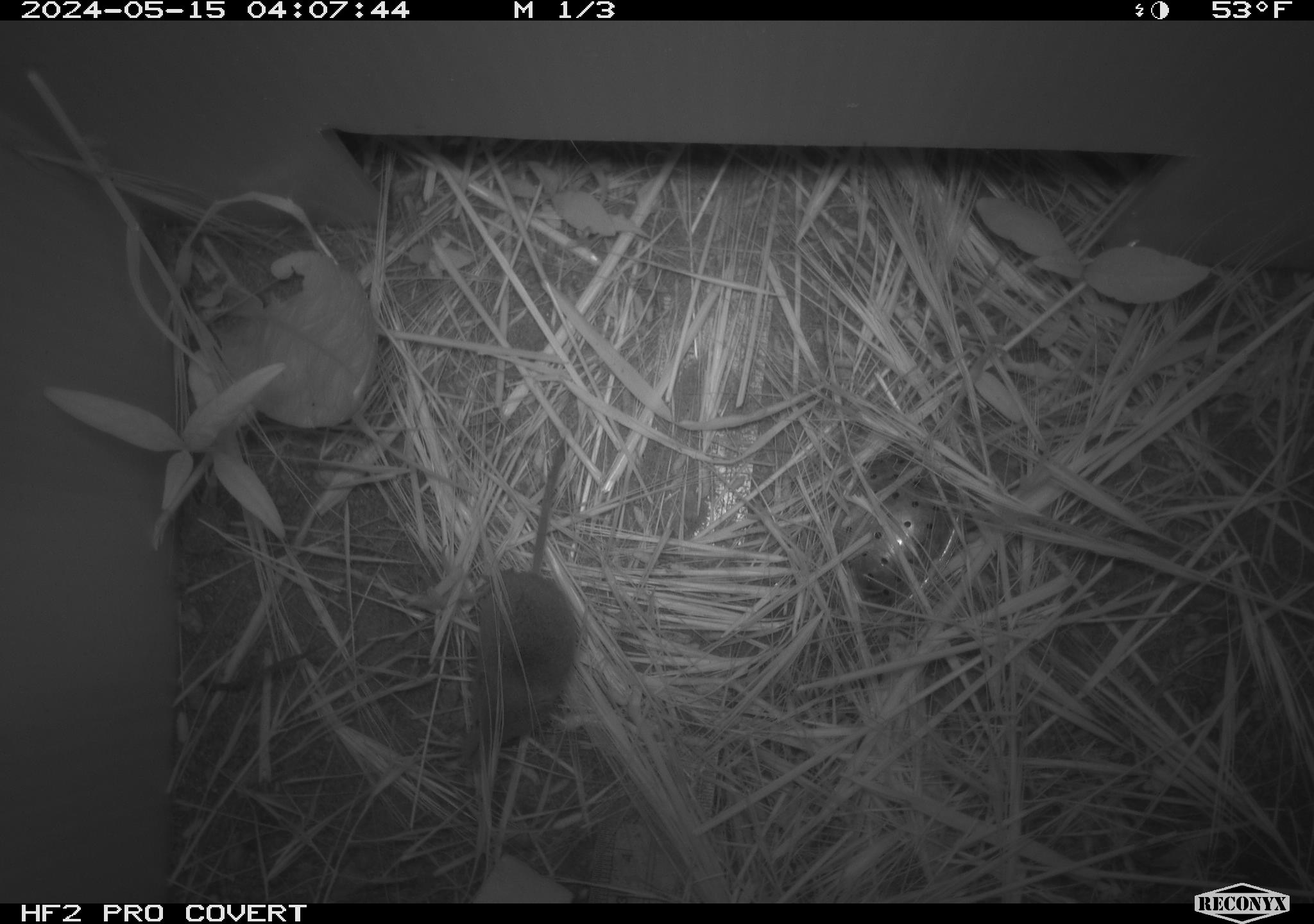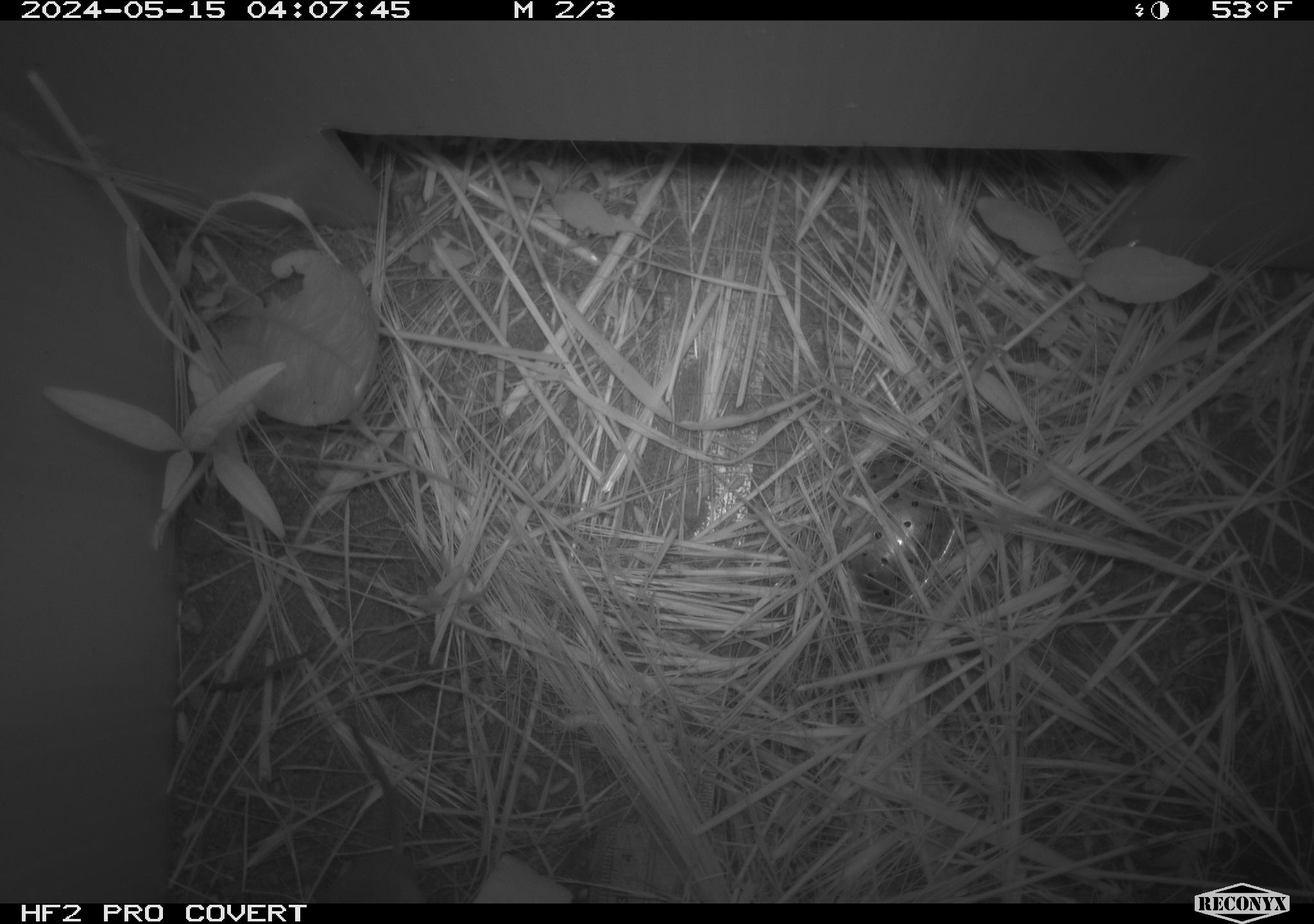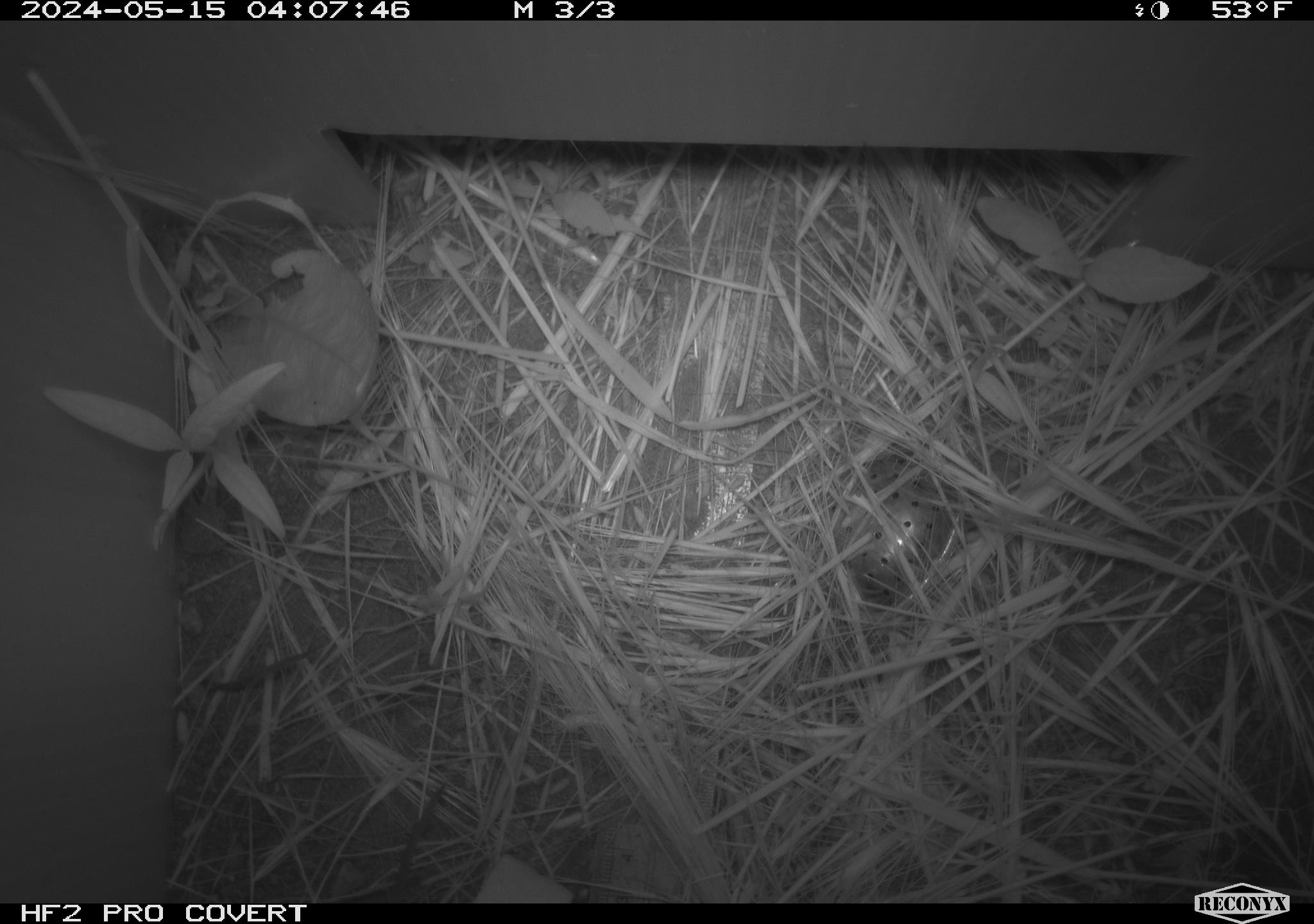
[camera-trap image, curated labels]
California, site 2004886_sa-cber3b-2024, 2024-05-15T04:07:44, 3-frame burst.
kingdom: Animalia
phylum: Chordata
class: Mammalia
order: Eulipotyphla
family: Soricidae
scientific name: Soricidae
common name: shrews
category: soricidae family